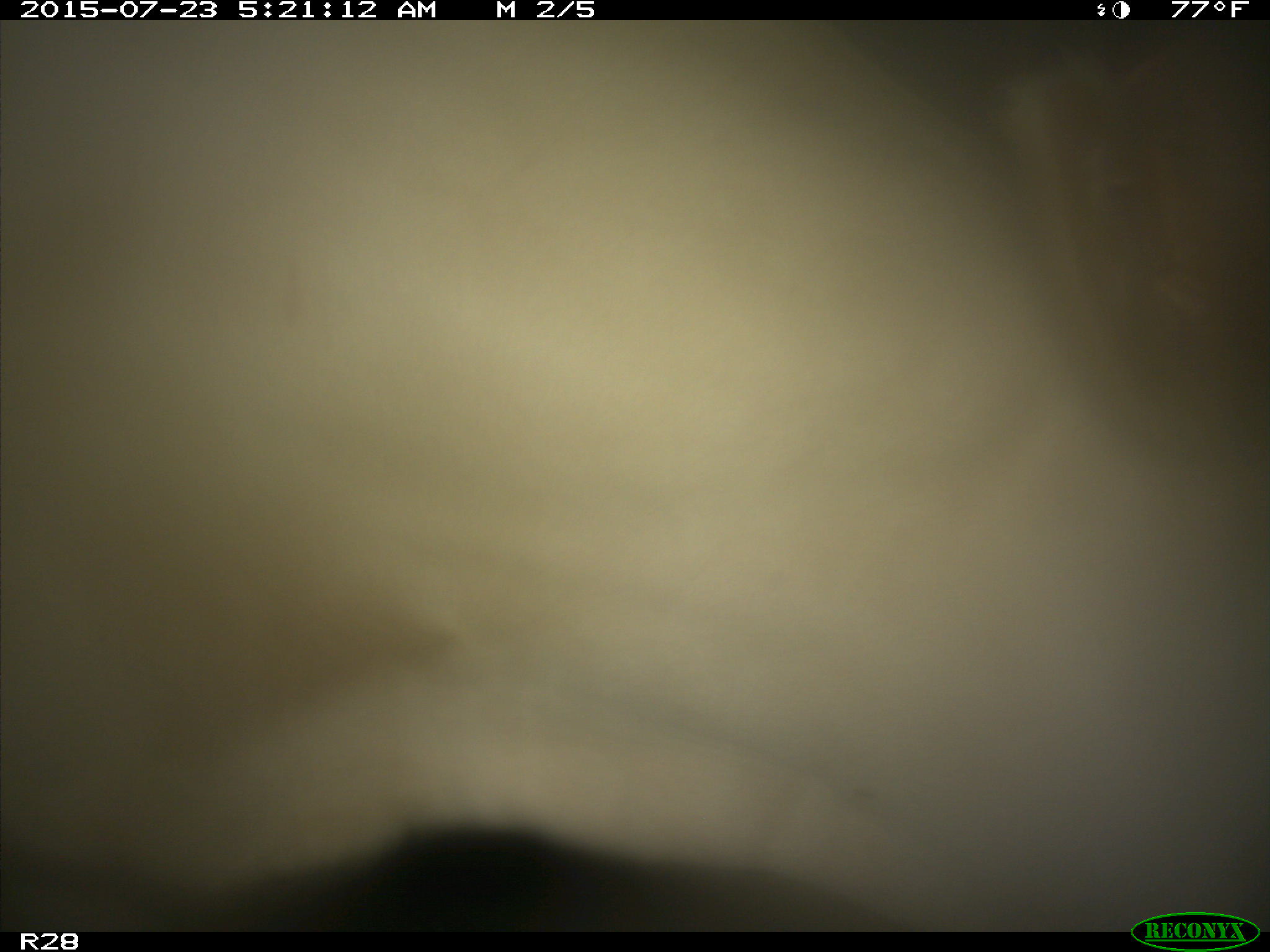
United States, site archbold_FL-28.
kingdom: Animalia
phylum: Chordata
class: Mammalia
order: Artiodactyla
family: Bovidae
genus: Bos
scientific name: Bos taurus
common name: domestic cow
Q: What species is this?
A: Bos taurus (domestic cow).